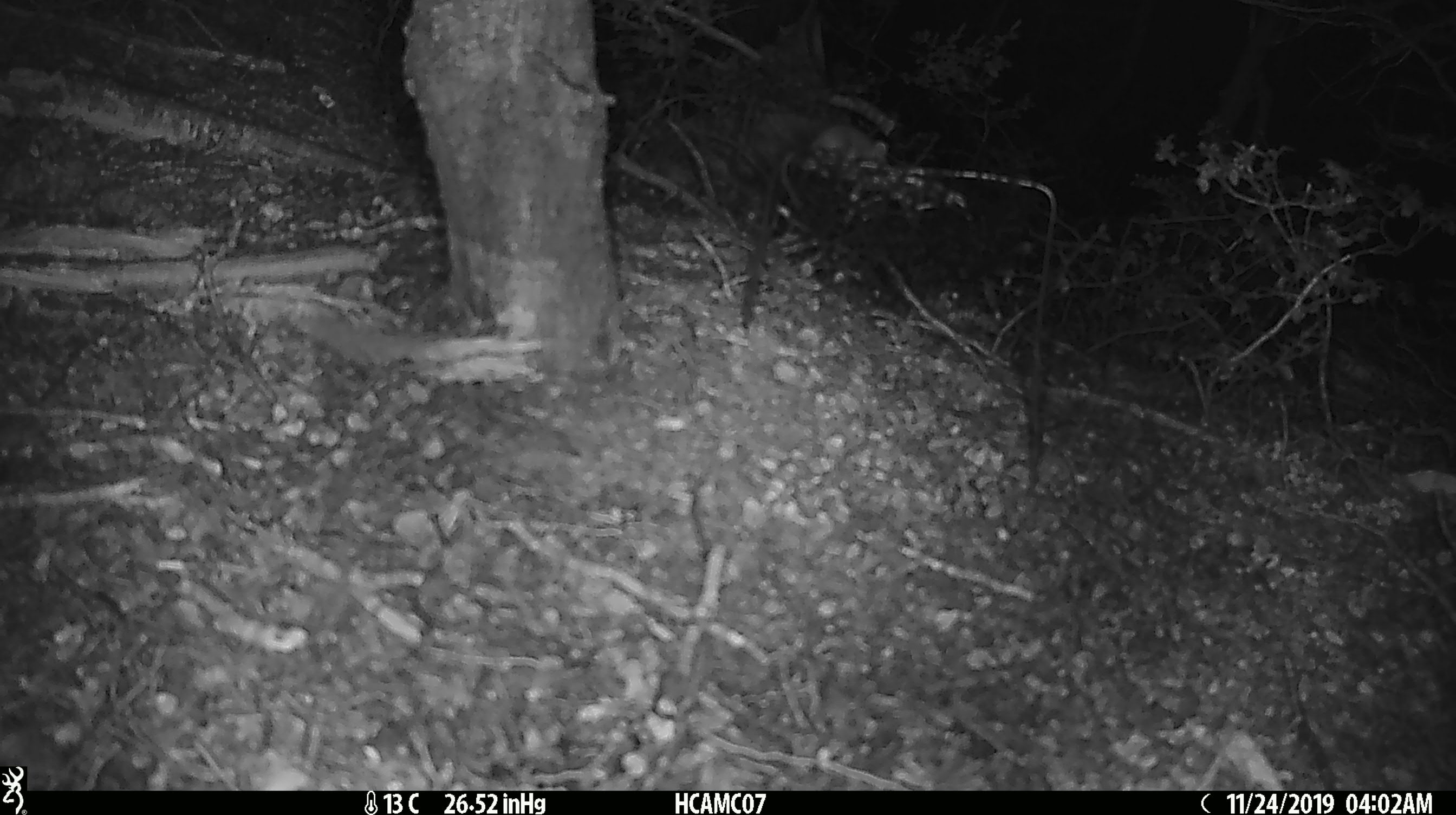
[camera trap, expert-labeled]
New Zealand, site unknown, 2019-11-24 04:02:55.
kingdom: Animalia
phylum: Chordata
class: Mammalia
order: Rodentia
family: Muridae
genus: Mus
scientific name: Mus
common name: mouse